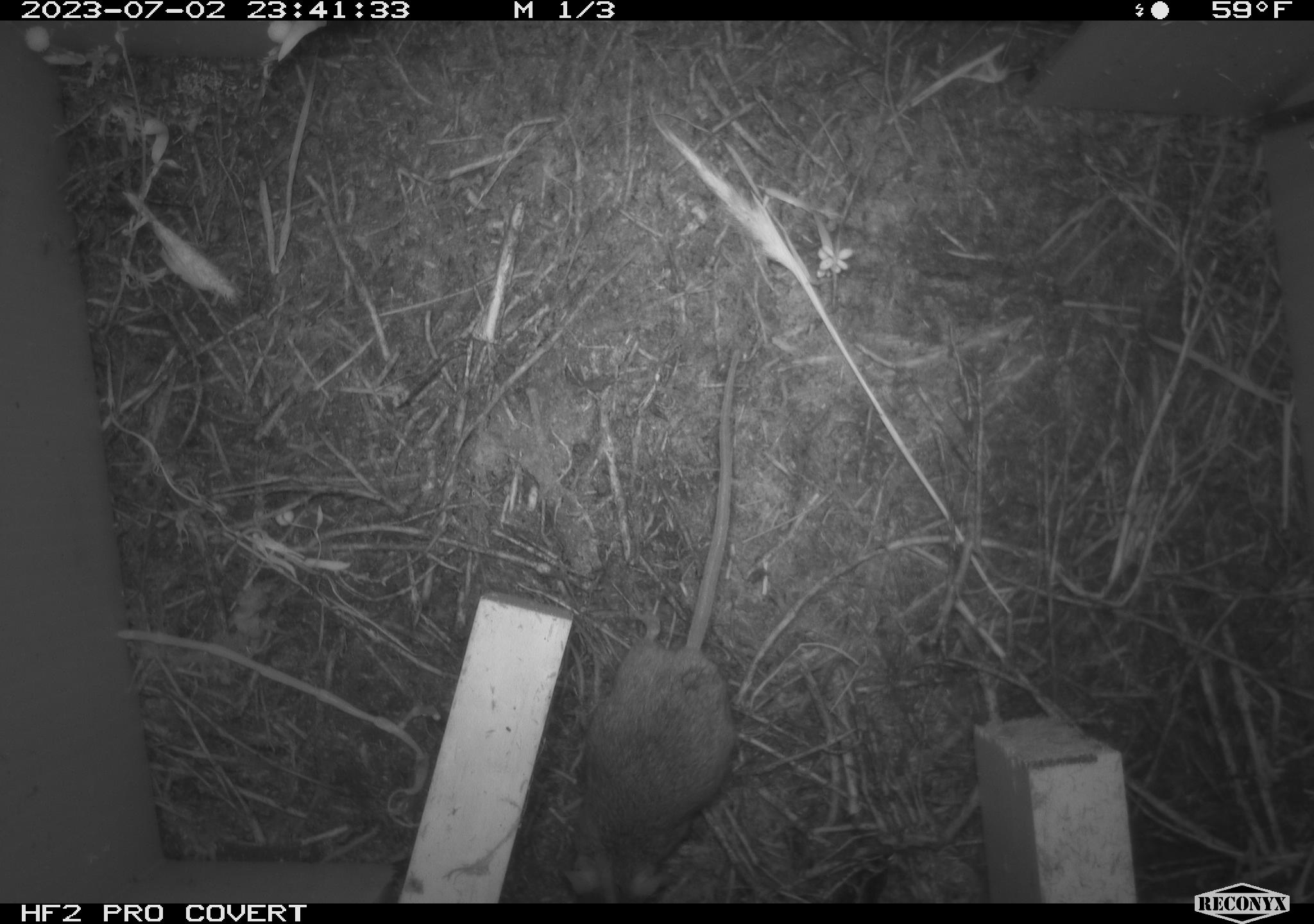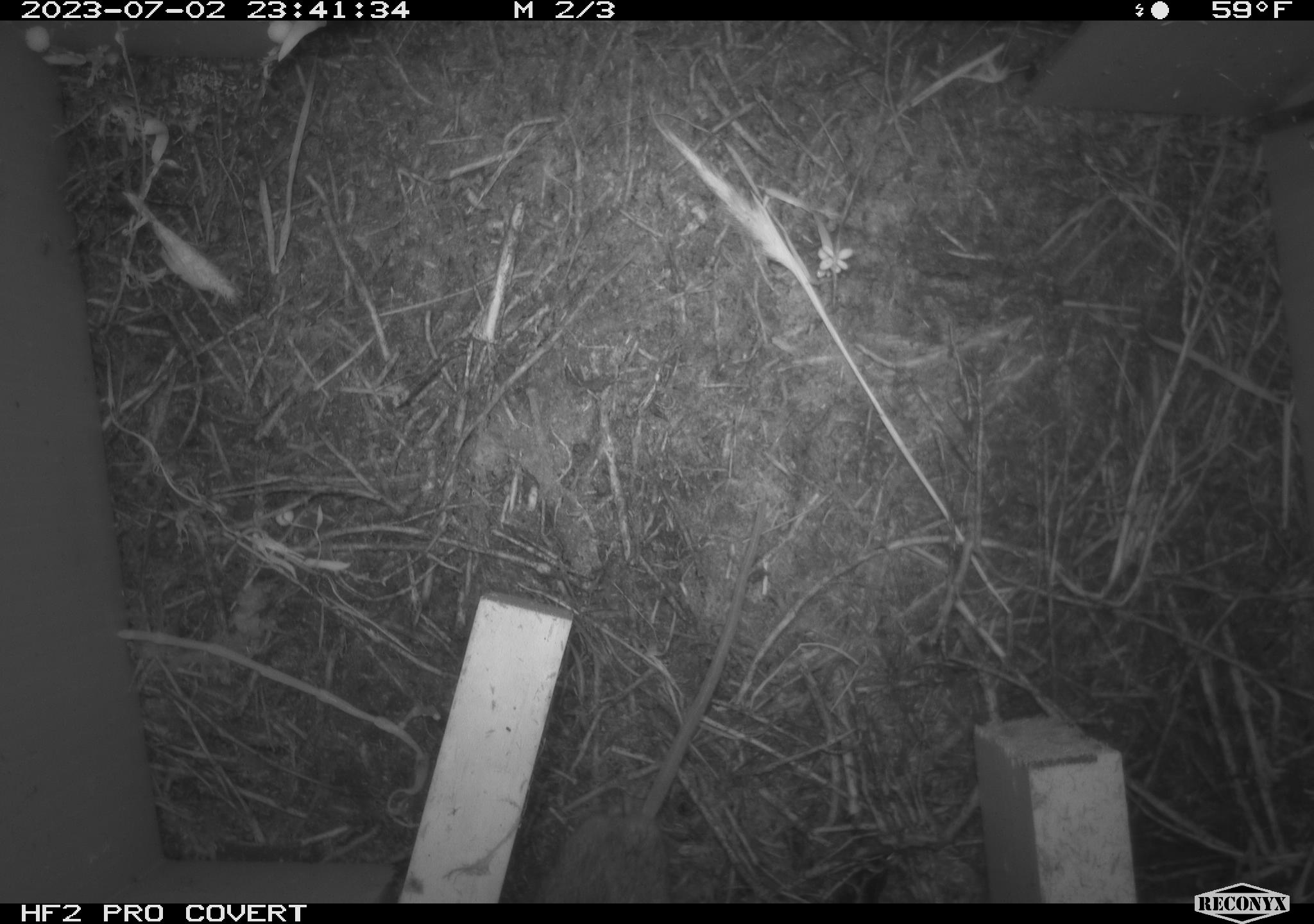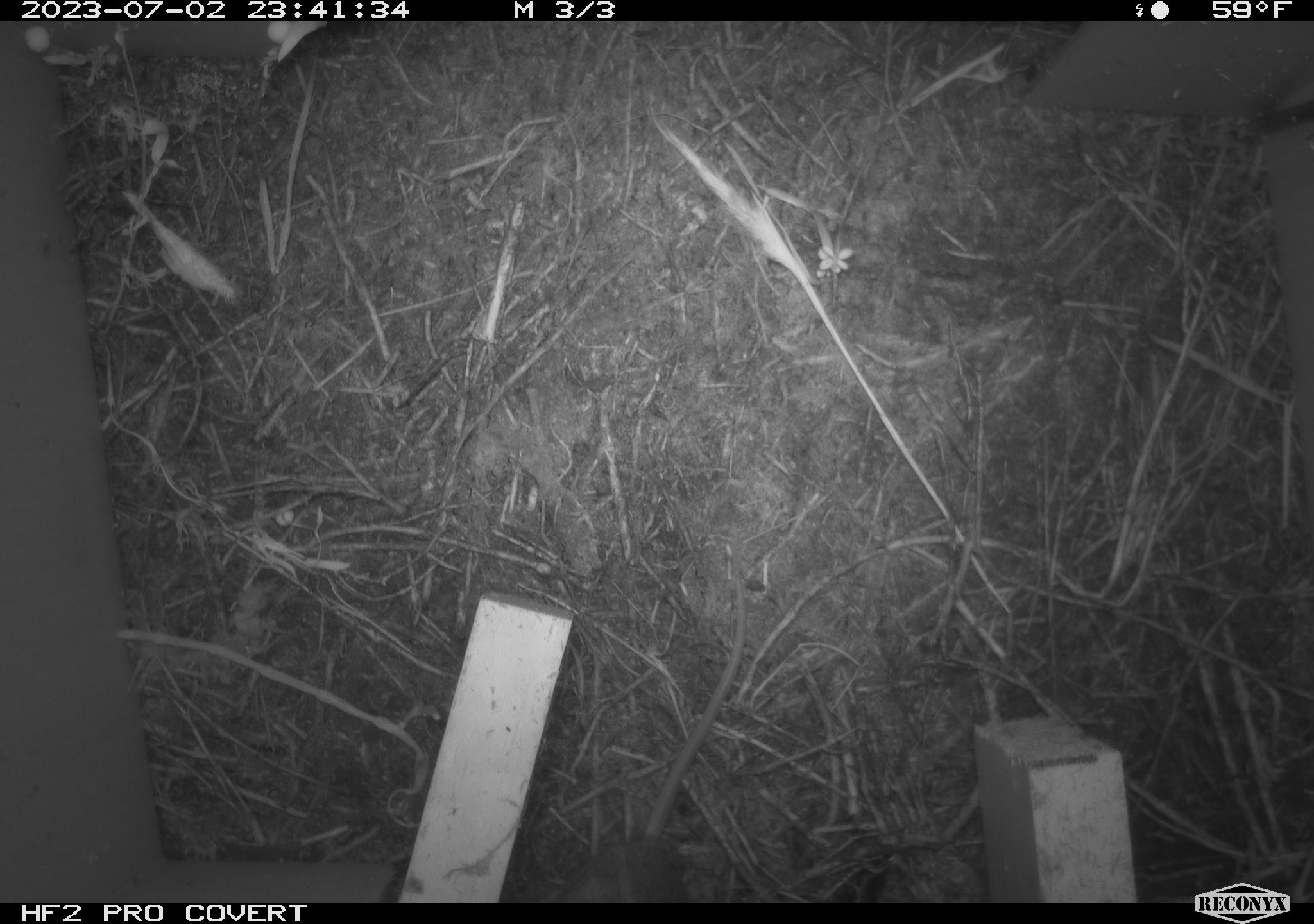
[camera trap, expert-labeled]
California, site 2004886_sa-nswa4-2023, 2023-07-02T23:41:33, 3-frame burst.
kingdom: Animalia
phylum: Chordata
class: Mammalia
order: Rodentia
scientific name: Rodentia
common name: mouse species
Mouse species (Rodentia).